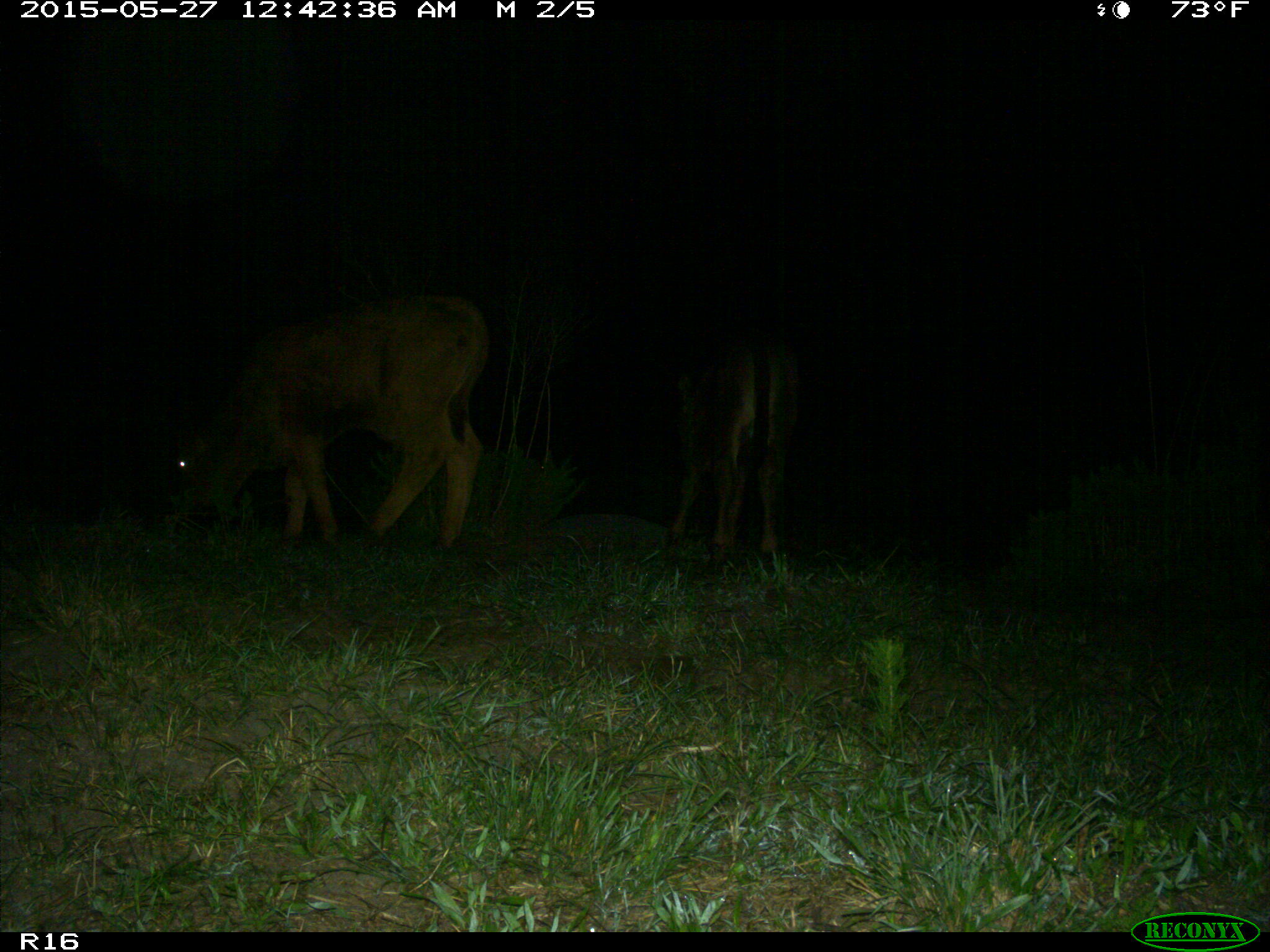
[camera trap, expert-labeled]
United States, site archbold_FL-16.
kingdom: Animalia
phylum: Chordata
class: Mammalia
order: Artiodactyla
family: Bovidae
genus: Bos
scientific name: Bos taurus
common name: domestic cow